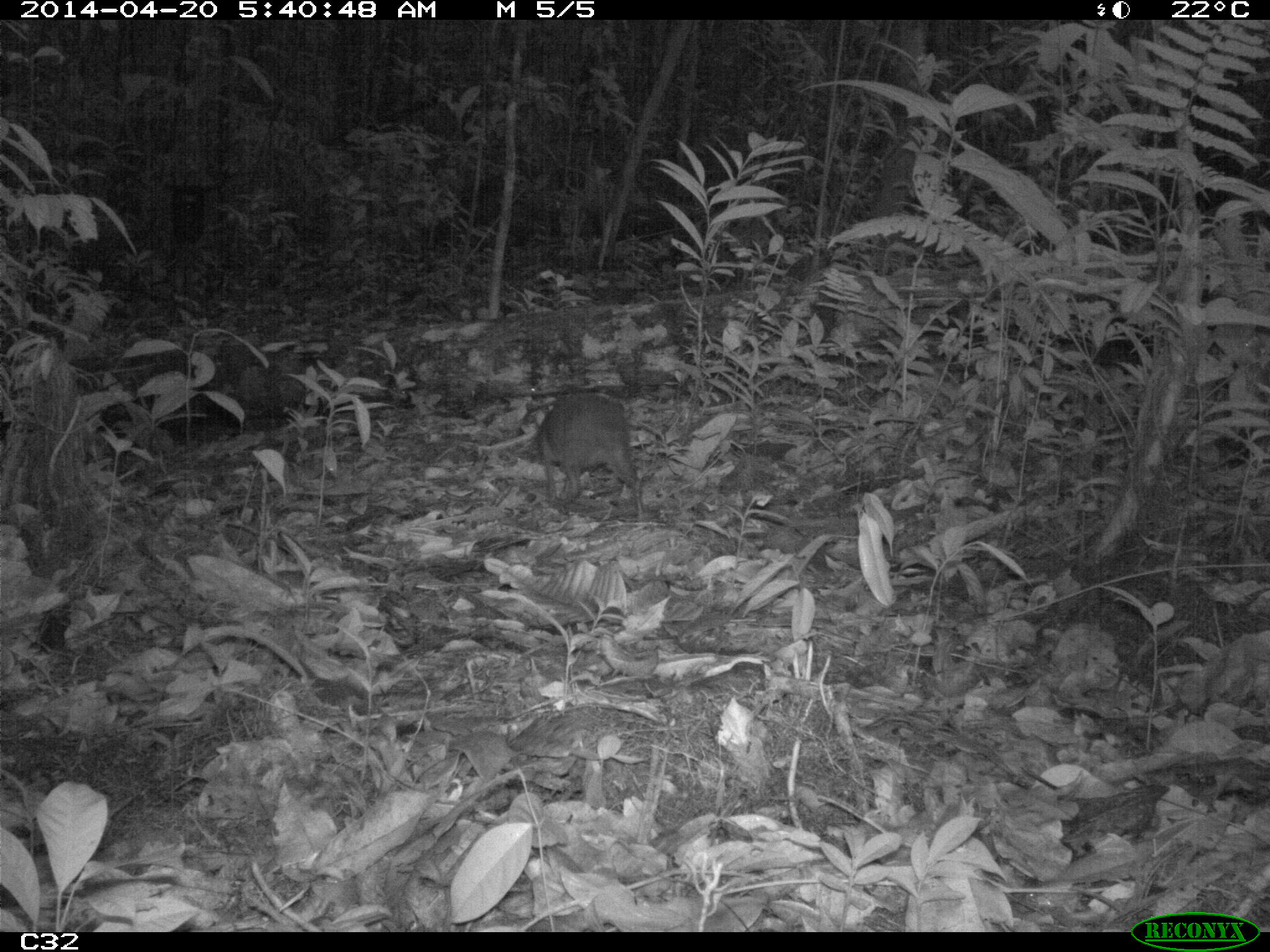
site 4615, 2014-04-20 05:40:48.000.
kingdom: Animalia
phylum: Chordata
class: Mammalia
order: Rodentia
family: Dasyproctidae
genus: Myoprocta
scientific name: Myoprocta pratti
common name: green acouchi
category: myoprocta pratii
Myoprocta pratii (green acouchi) (Myoprocta pratti), count 1, age adult.